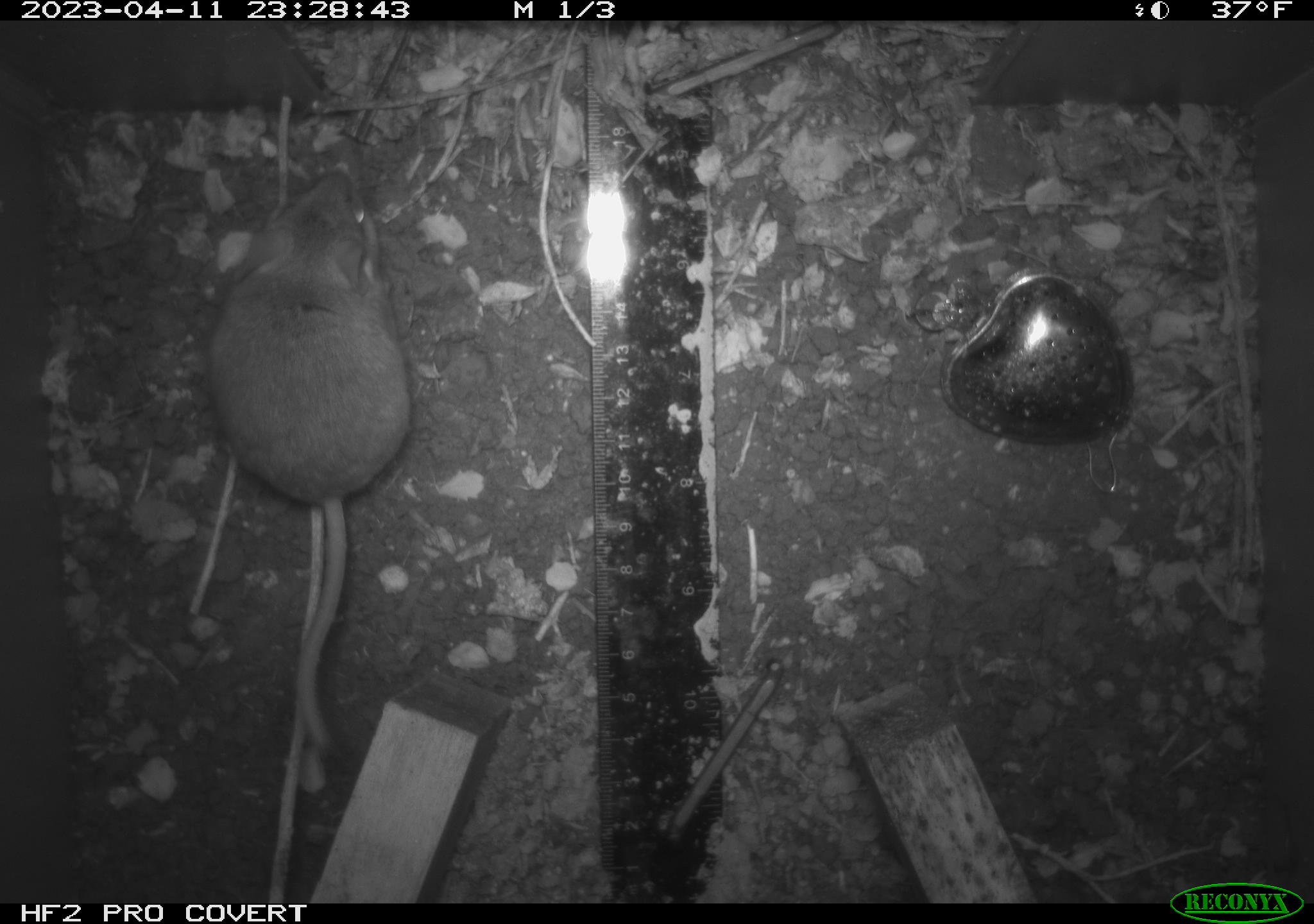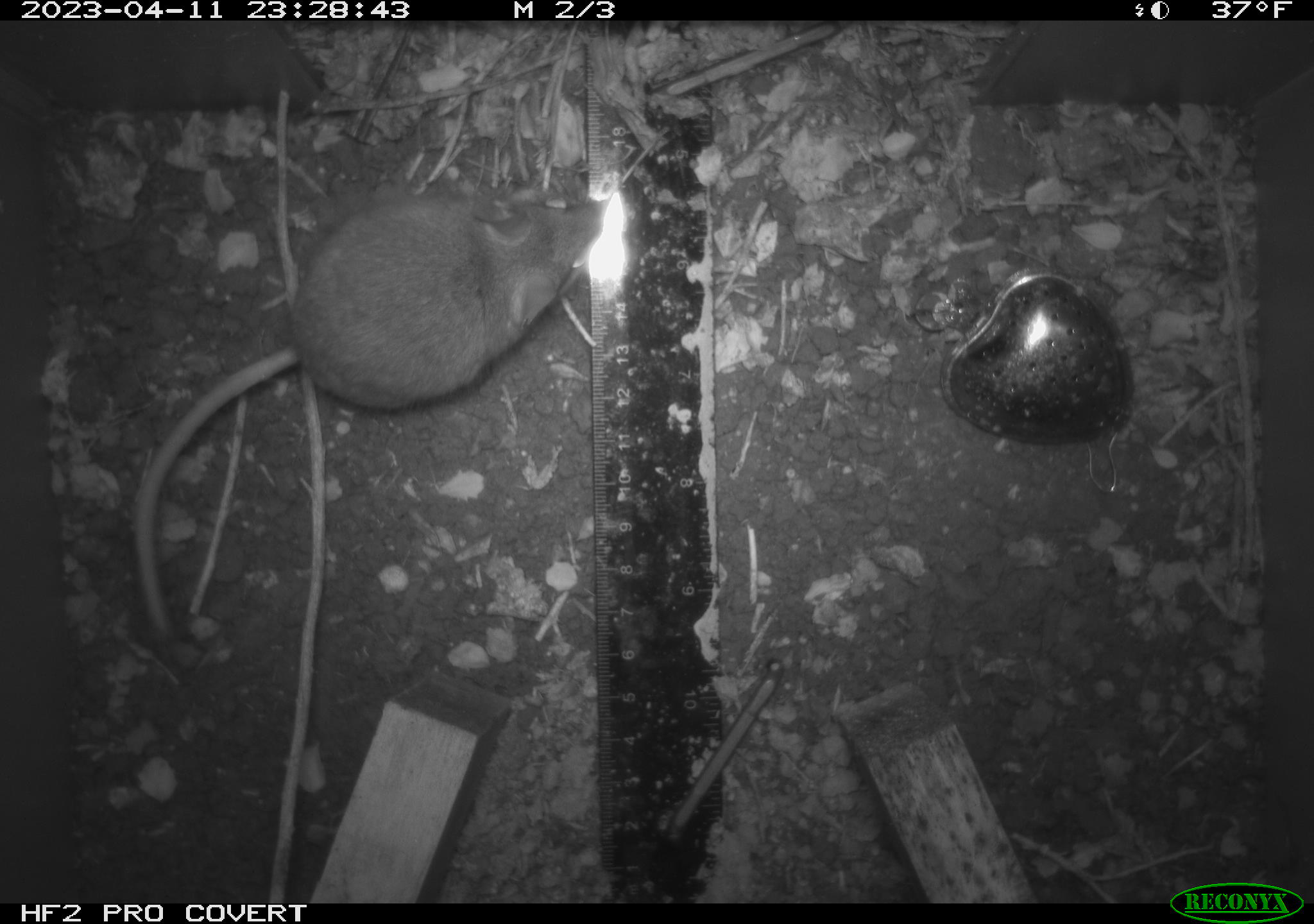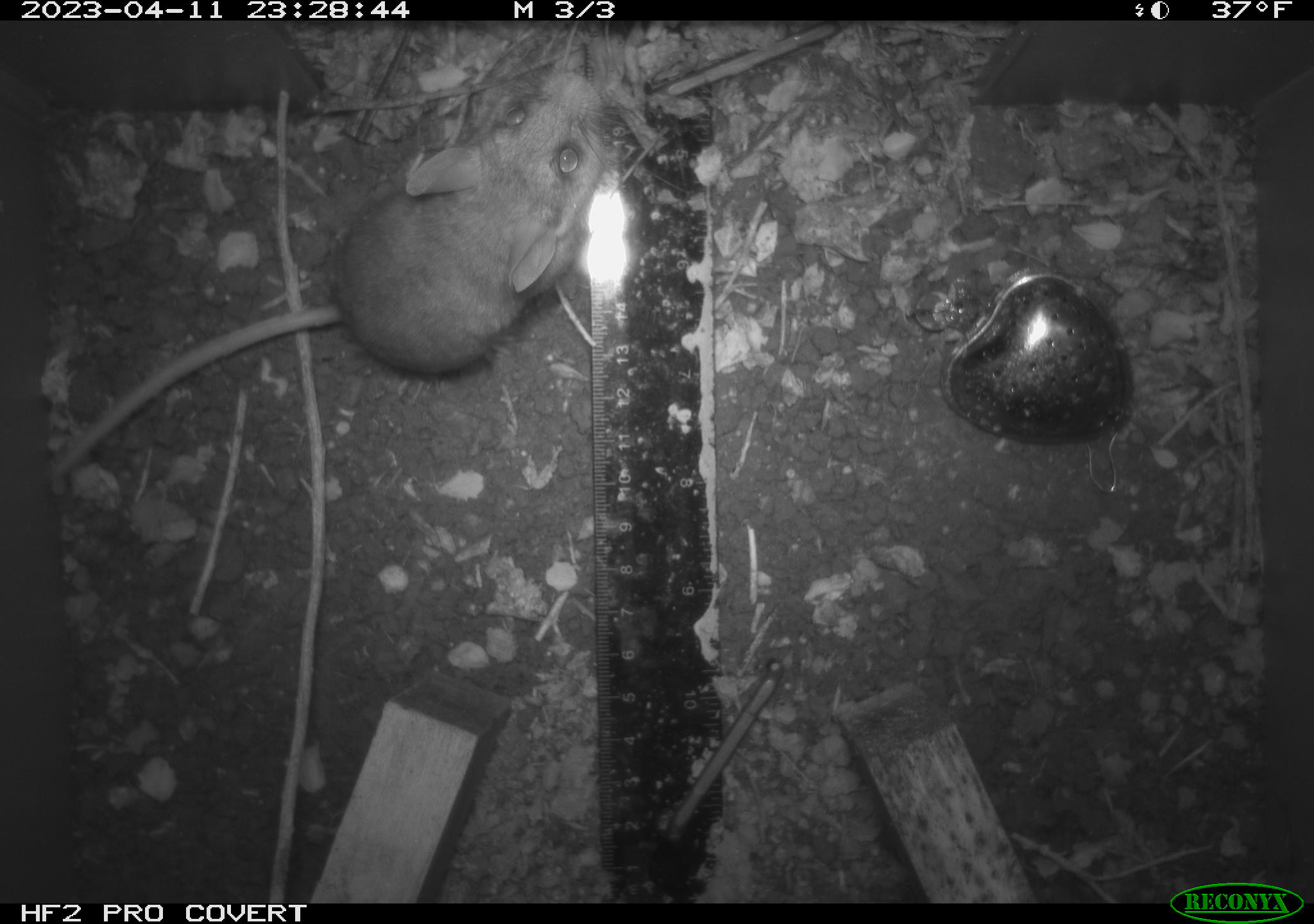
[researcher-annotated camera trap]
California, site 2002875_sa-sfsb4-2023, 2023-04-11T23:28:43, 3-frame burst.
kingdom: Animalia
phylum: Chordata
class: Mammalia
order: Rodentia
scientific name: Rodentia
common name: mouse species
Mouse species (Rodentia).